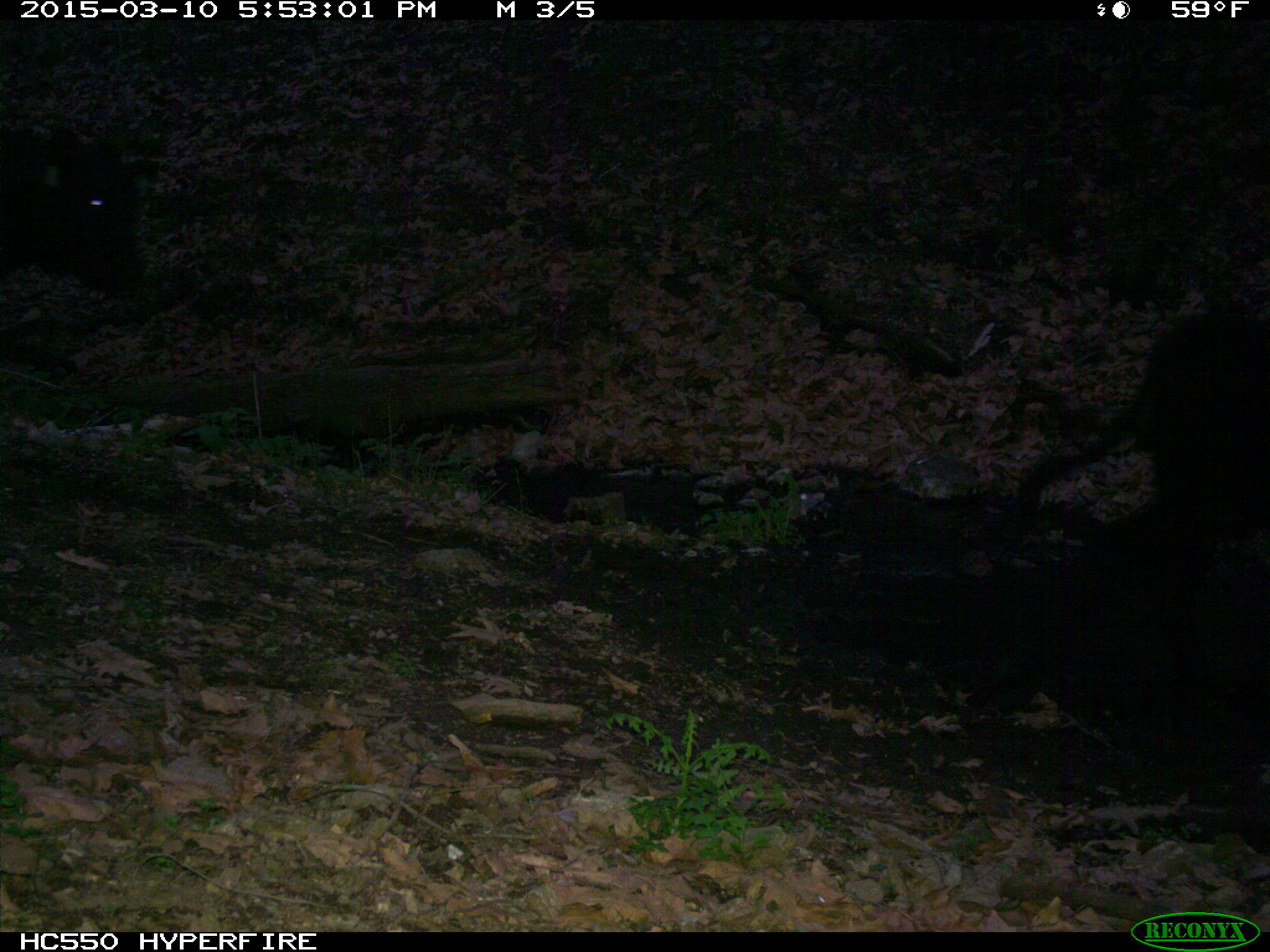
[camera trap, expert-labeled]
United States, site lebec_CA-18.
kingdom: Animalia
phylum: Chordata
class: Mammalia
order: Artiodactyla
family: Bovidae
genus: Bos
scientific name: Bos taurus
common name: domestic cow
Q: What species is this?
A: Bos taurus (domestic cow).